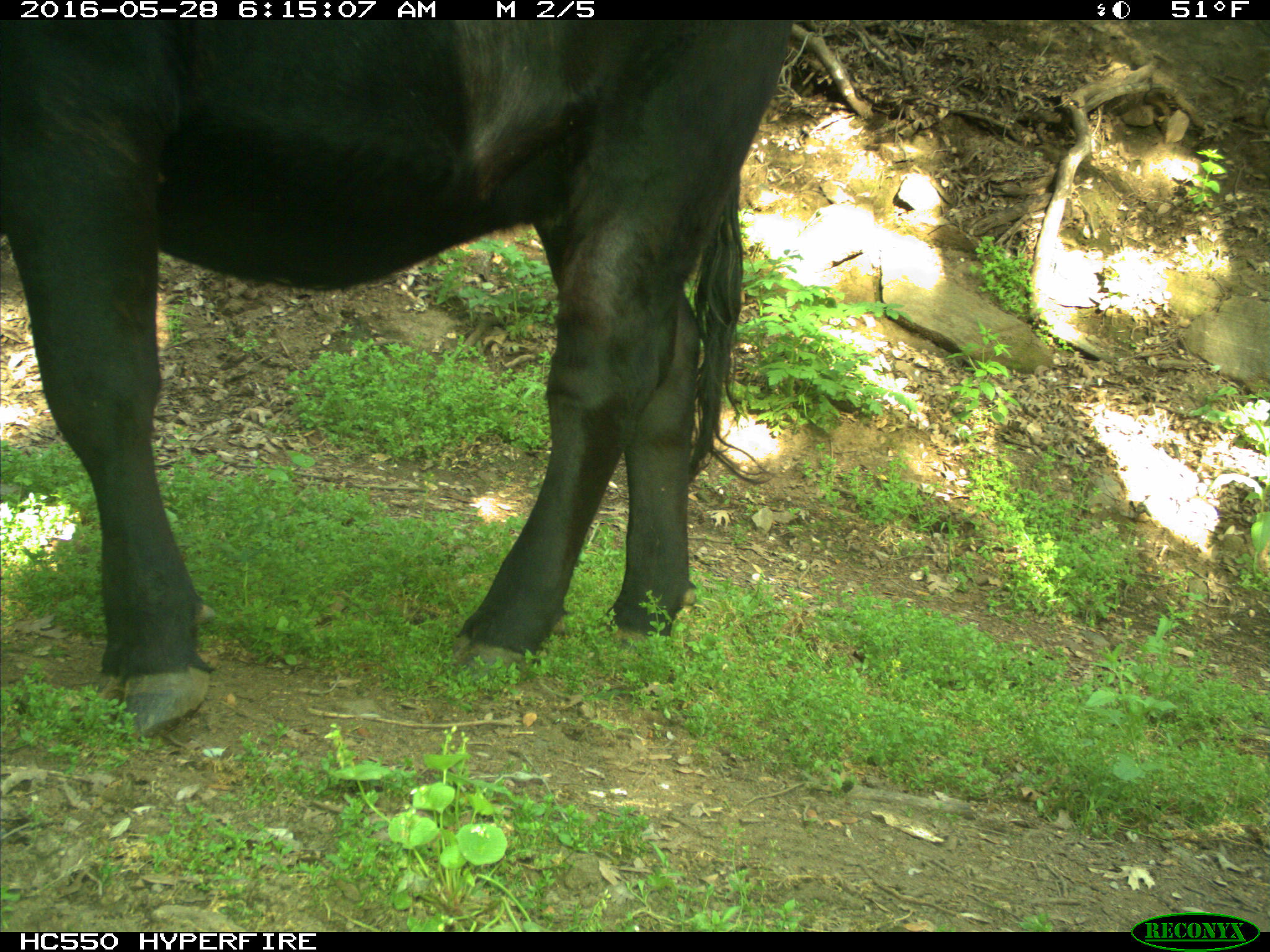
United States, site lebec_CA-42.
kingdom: Animalia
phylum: Chordata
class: Mammalia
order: Artiodactyla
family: Bovidae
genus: Bos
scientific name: Bos taurus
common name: domestic cow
Bos taurus (domestic cow).